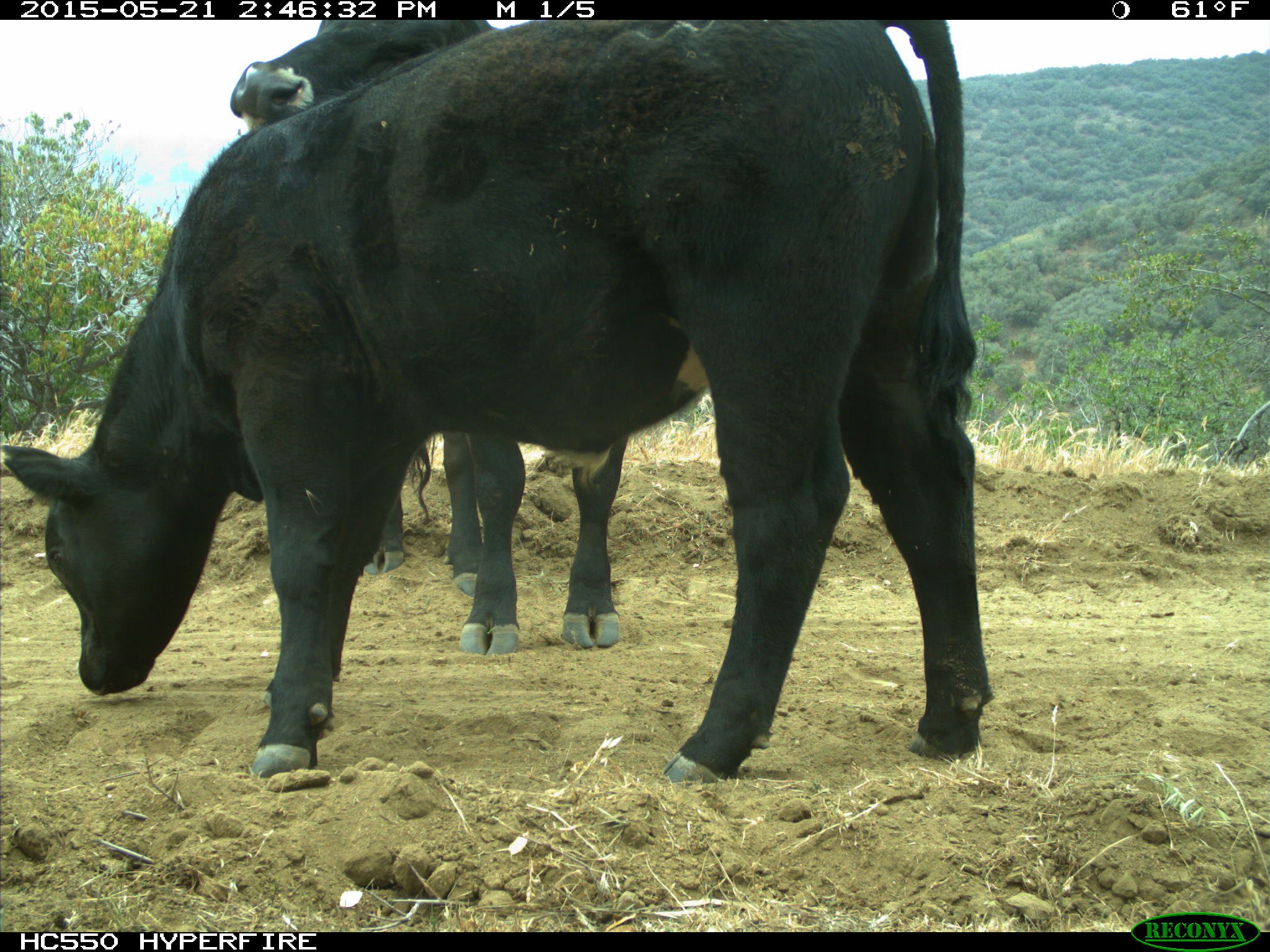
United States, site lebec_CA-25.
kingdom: Animalia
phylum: Chordata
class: Mammalia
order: Artiodactyla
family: Bovidae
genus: Bos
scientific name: Bos taurus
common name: domestic cow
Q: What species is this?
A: Bos taurus (domestic cow).